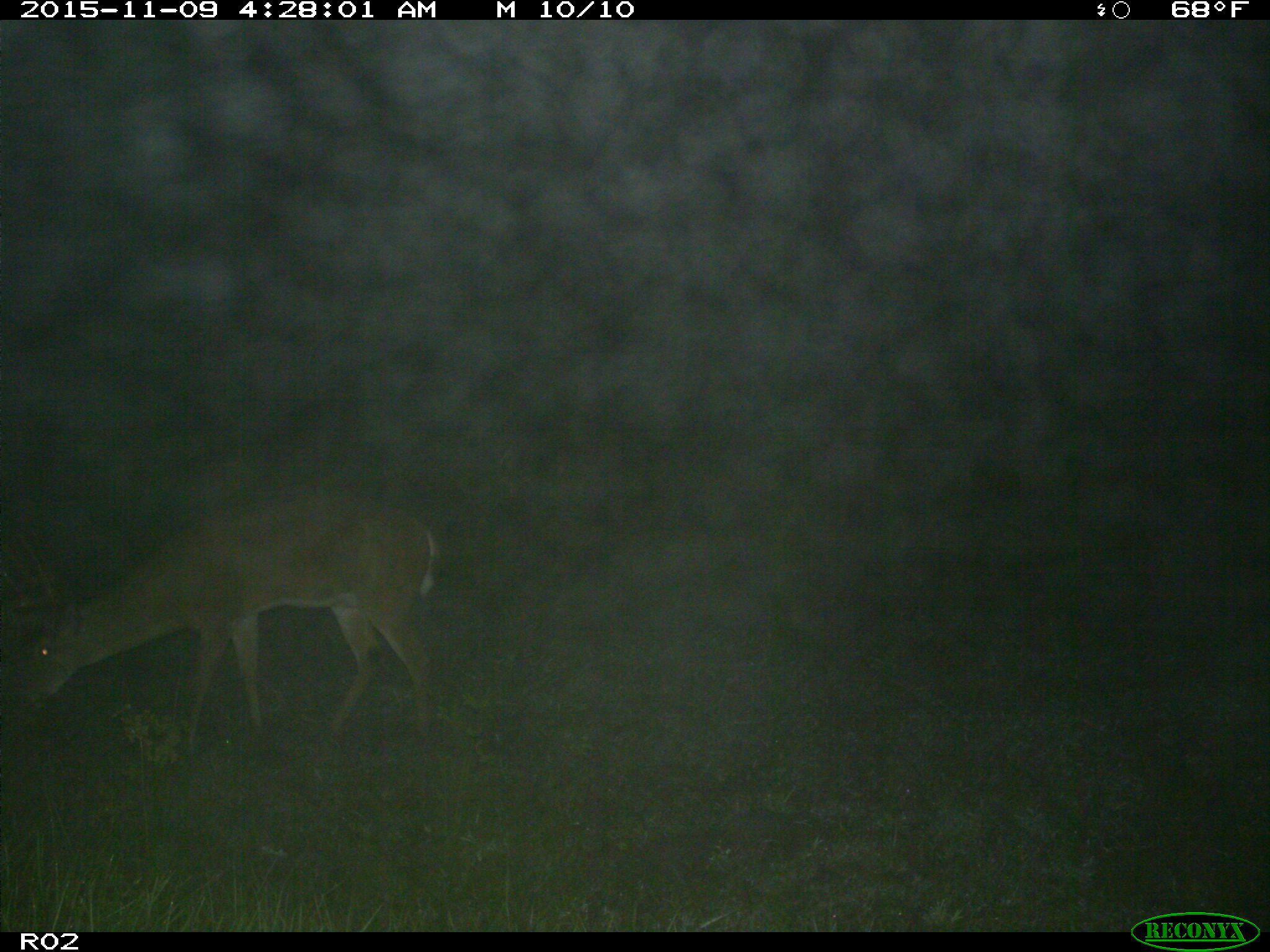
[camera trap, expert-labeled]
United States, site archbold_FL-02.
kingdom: Animalia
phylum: Chordata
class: Mammalia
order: Artiodactyla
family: Cervidae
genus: Odocoileus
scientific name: Odocoileus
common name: deer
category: unidentified deer